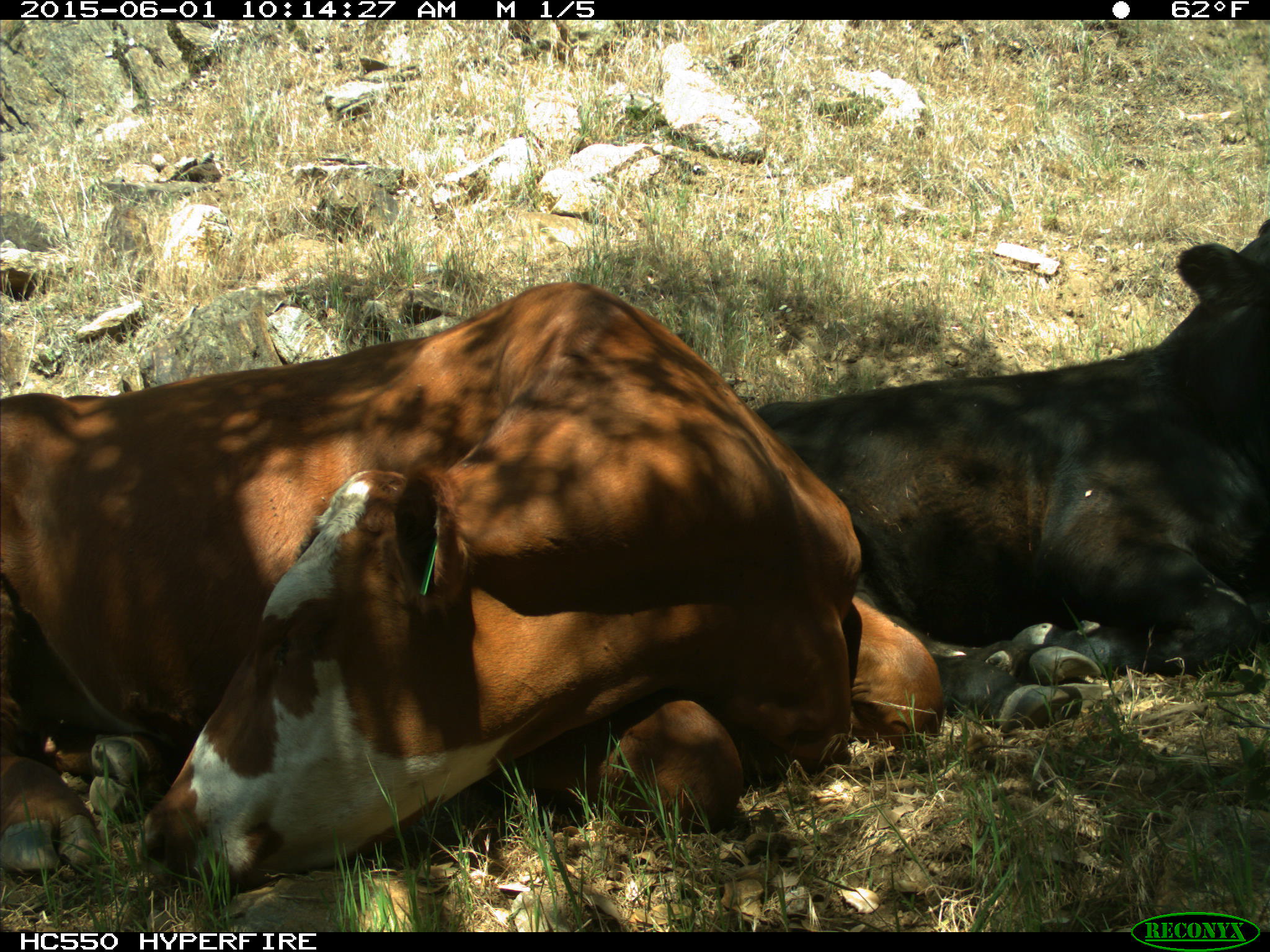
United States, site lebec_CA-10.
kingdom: Animalia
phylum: Chordata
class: Mammalia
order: Artiodactyla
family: Bovidae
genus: Bos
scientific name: Bos taurus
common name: domestic cow